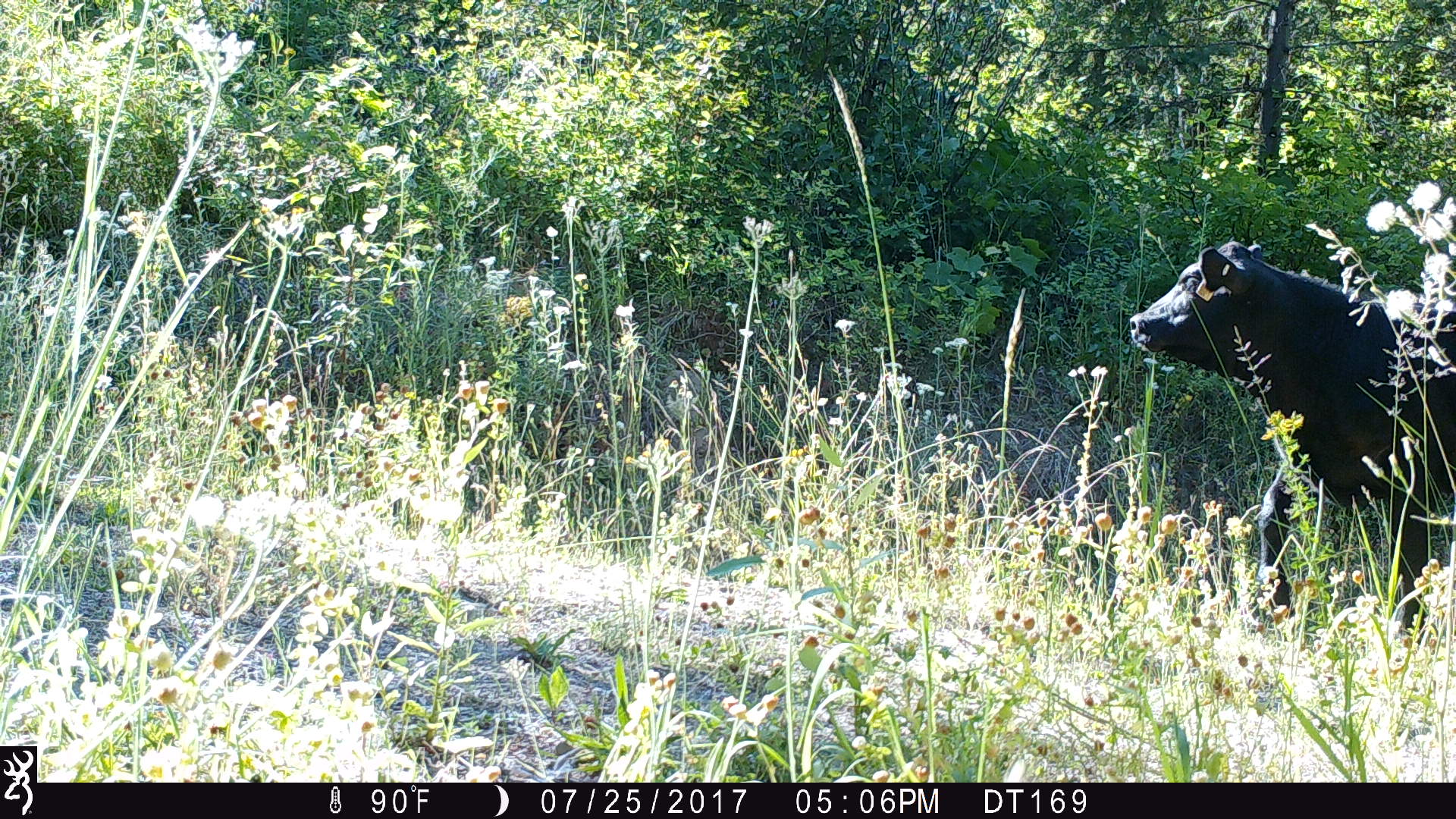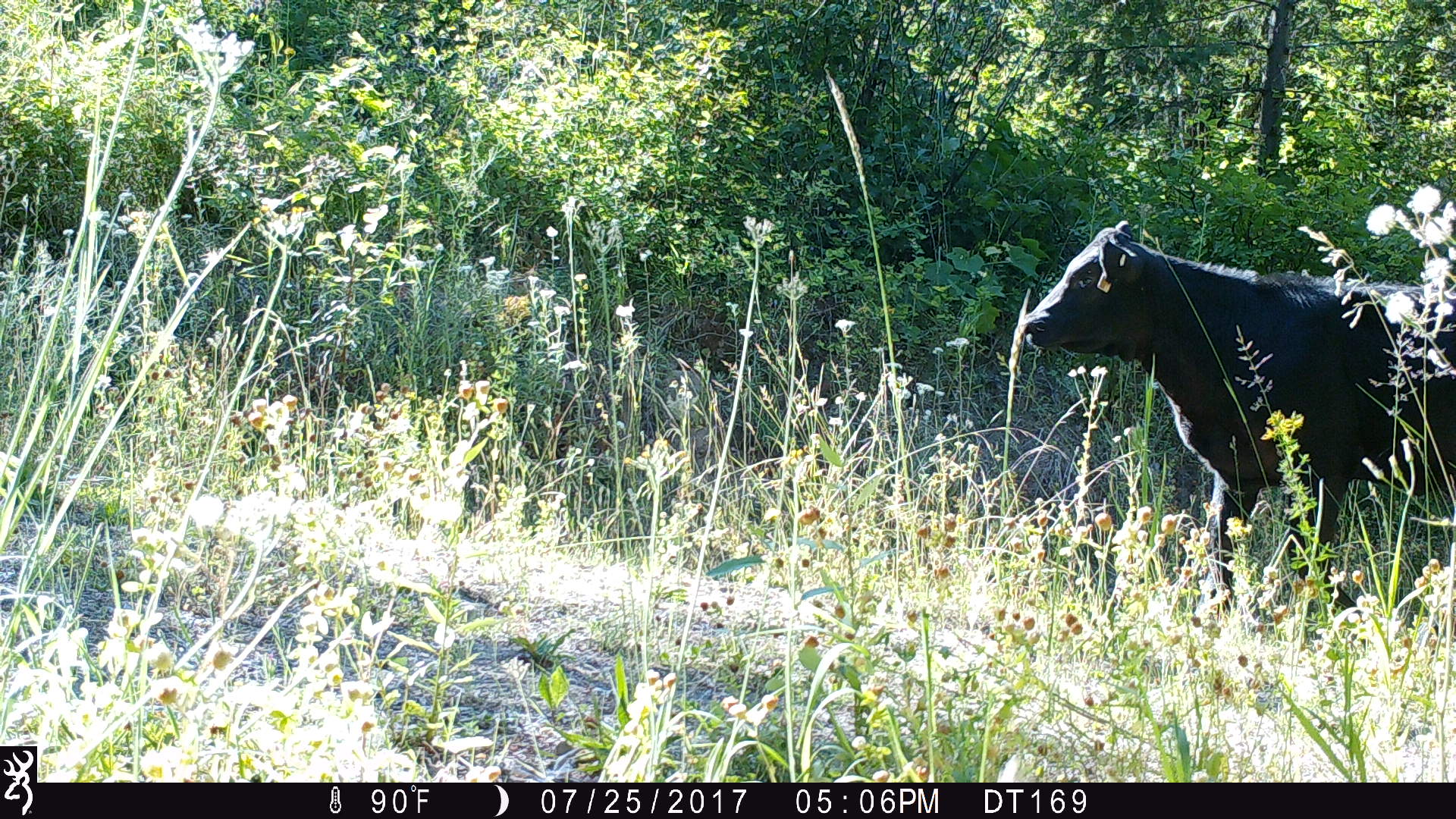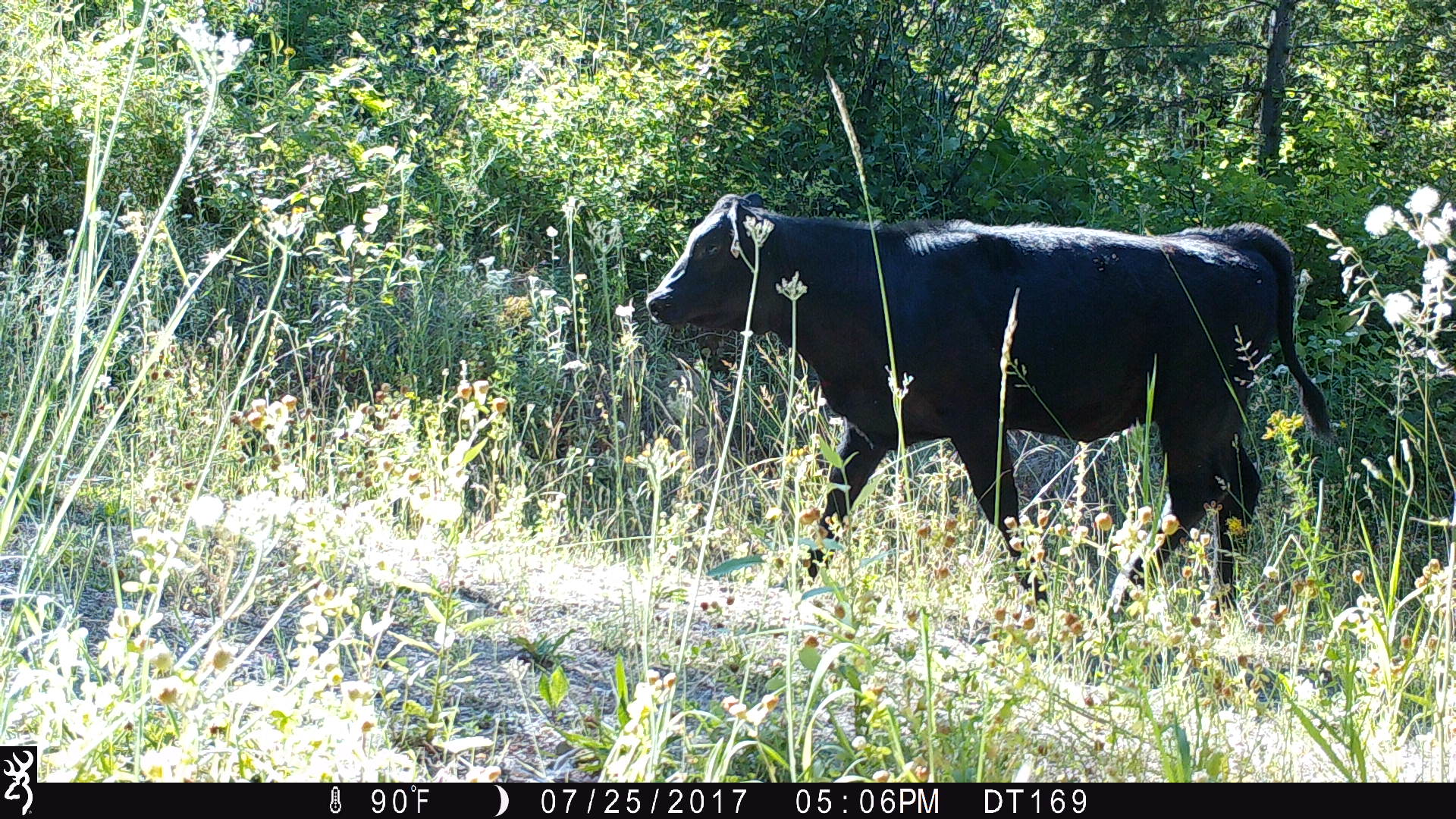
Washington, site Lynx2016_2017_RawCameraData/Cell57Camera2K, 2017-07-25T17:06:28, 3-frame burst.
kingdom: Animalia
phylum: Chordata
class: Mammalia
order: Artiodactyla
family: Bovidae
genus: Bos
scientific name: Bos taurus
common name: domestic cattle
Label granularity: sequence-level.